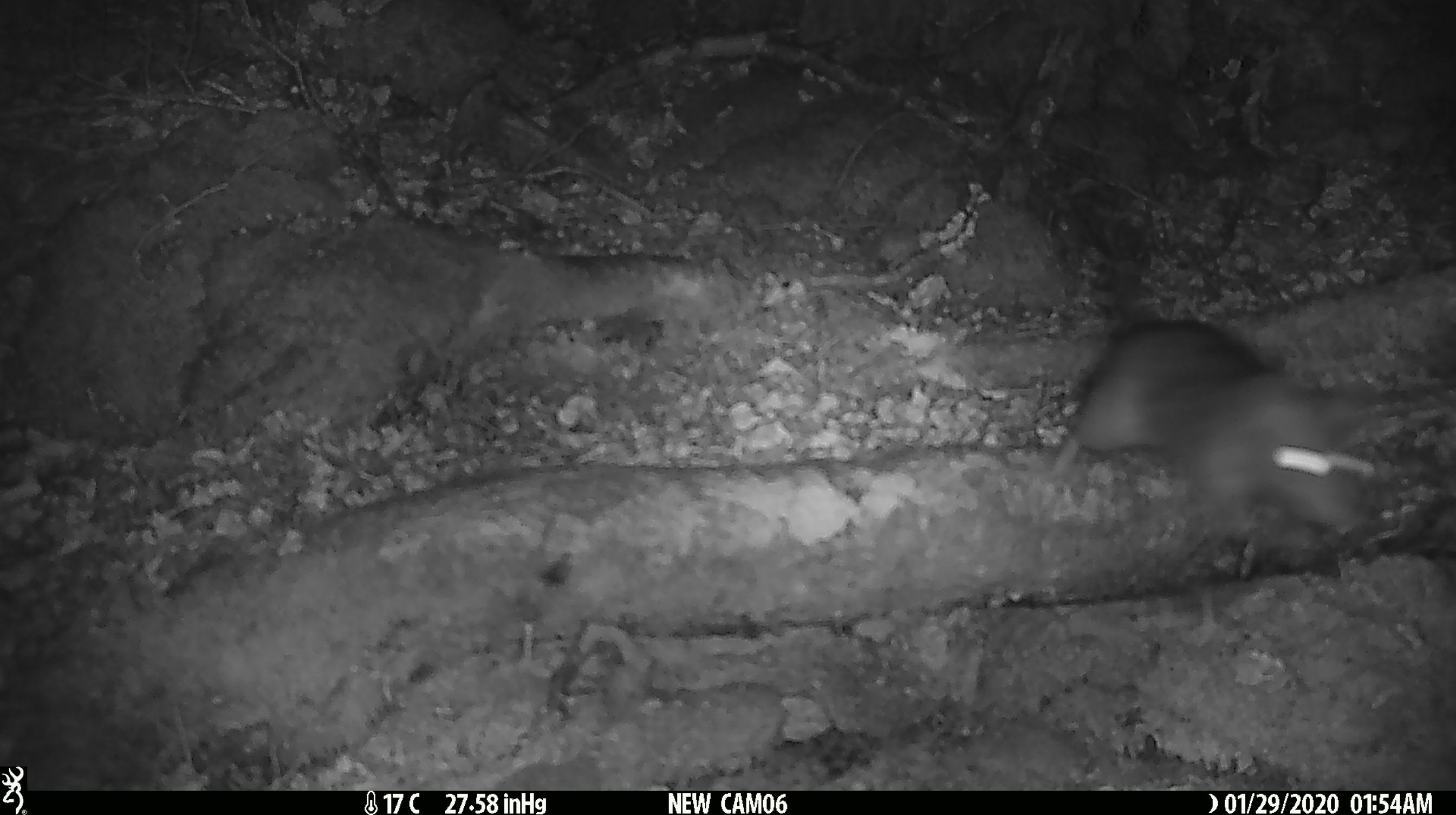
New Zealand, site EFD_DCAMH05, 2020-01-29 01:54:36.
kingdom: Animalia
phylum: Chordata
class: Mammalia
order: Rodentia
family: Muridae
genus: Rattus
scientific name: Rattus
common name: rat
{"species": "rat (Rattus)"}